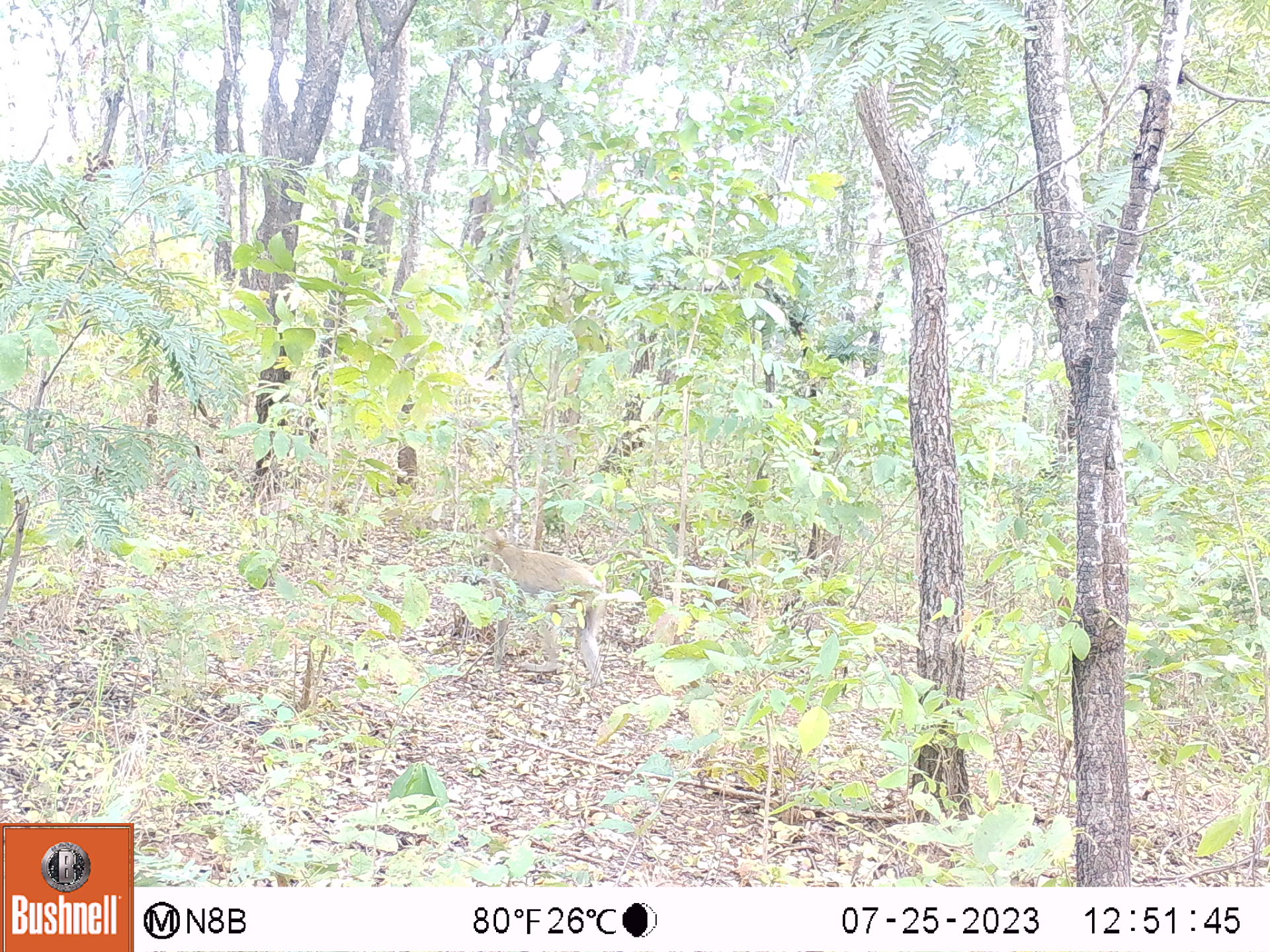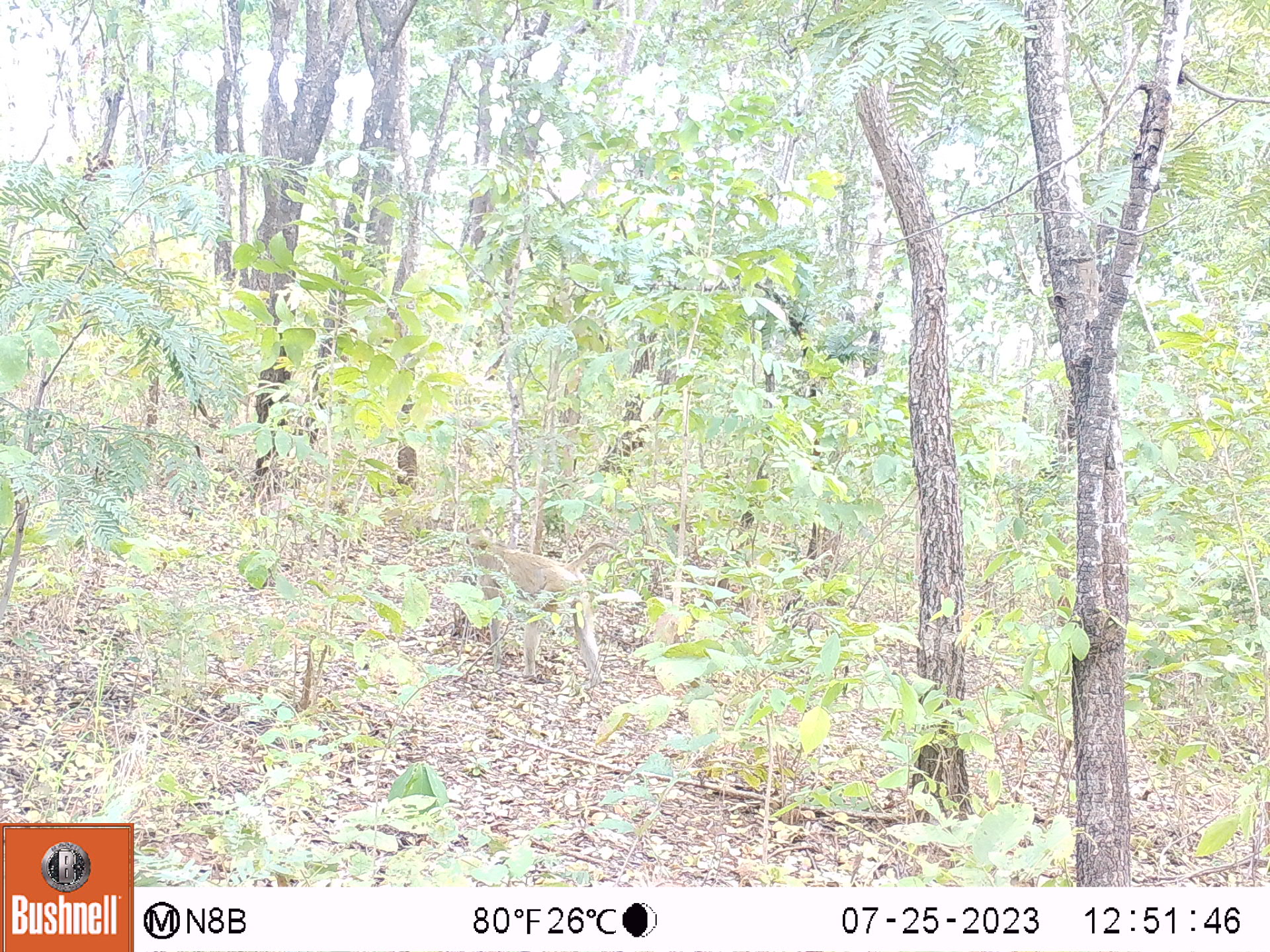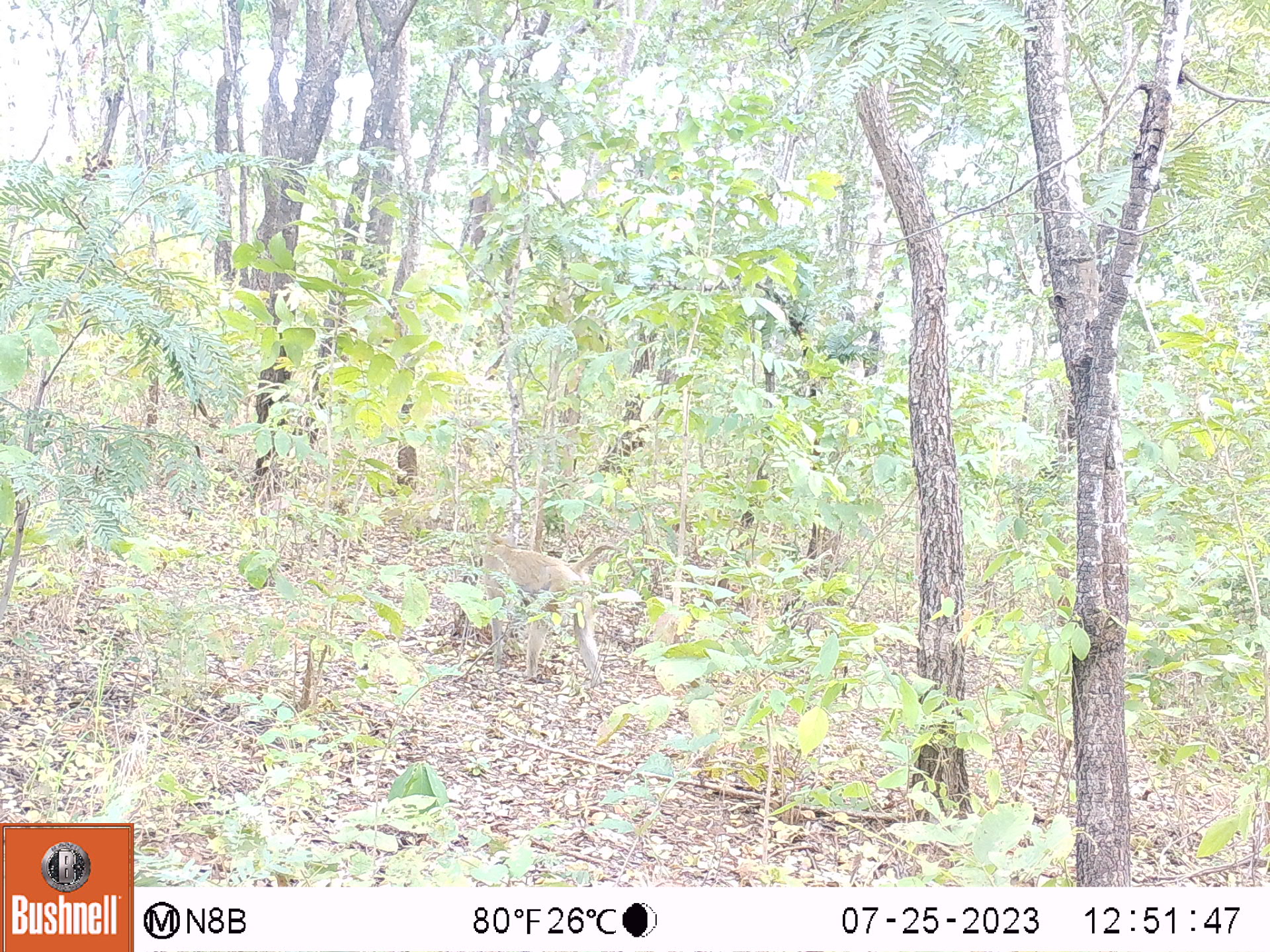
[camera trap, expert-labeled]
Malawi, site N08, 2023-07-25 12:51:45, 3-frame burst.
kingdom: Animalia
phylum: Chordata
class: Mammalia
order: Primates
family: Cercopithecidae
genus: Papio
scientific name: Papio cynocephalus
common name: yellow baboon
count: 1